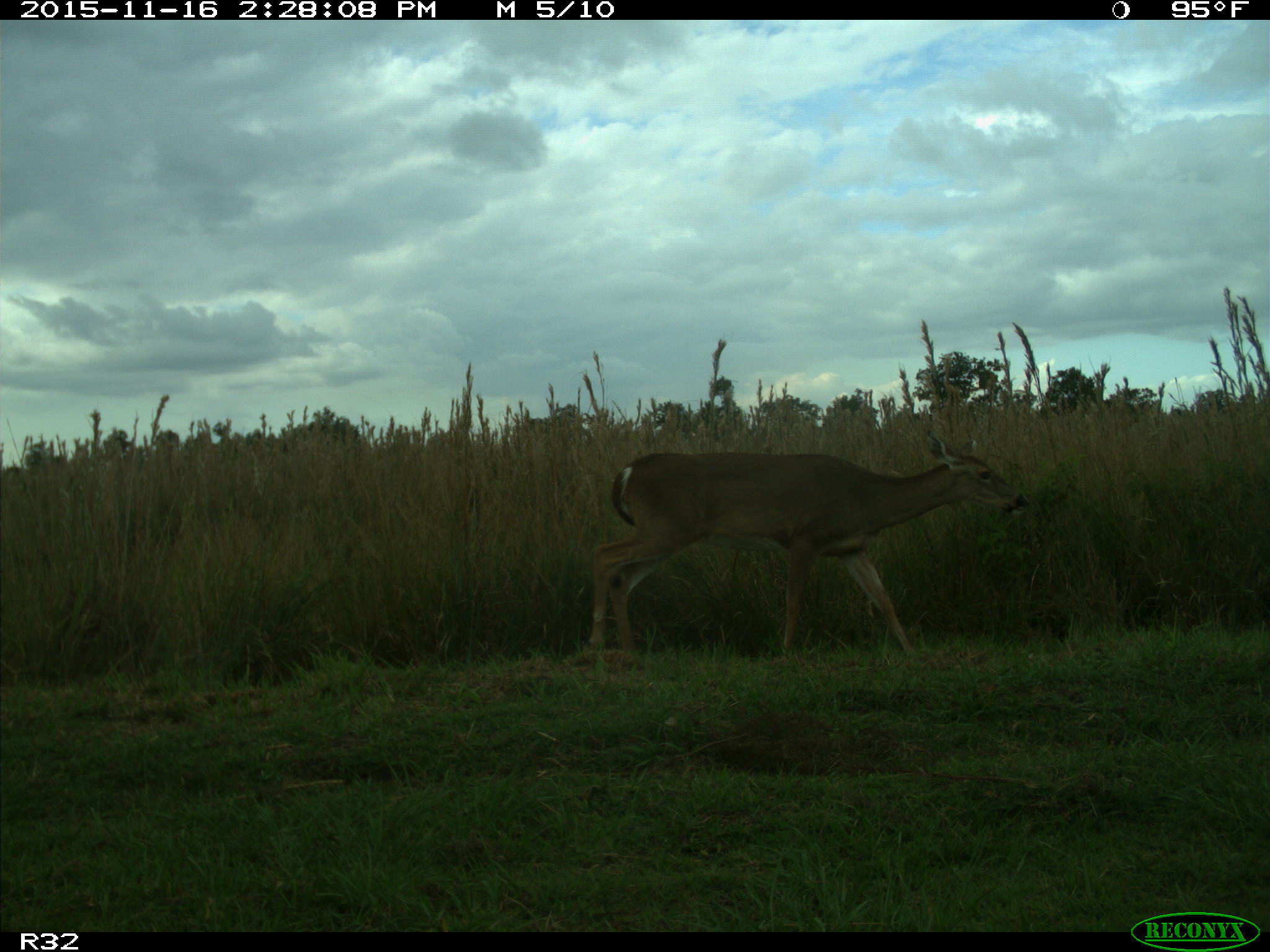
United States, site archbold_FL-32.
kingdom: Animalia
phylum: Chordata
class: Mammalia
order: Artiodactyla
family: Cervidae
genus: Odocoileus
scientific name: Odocoileus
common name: deer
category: unidentified deer